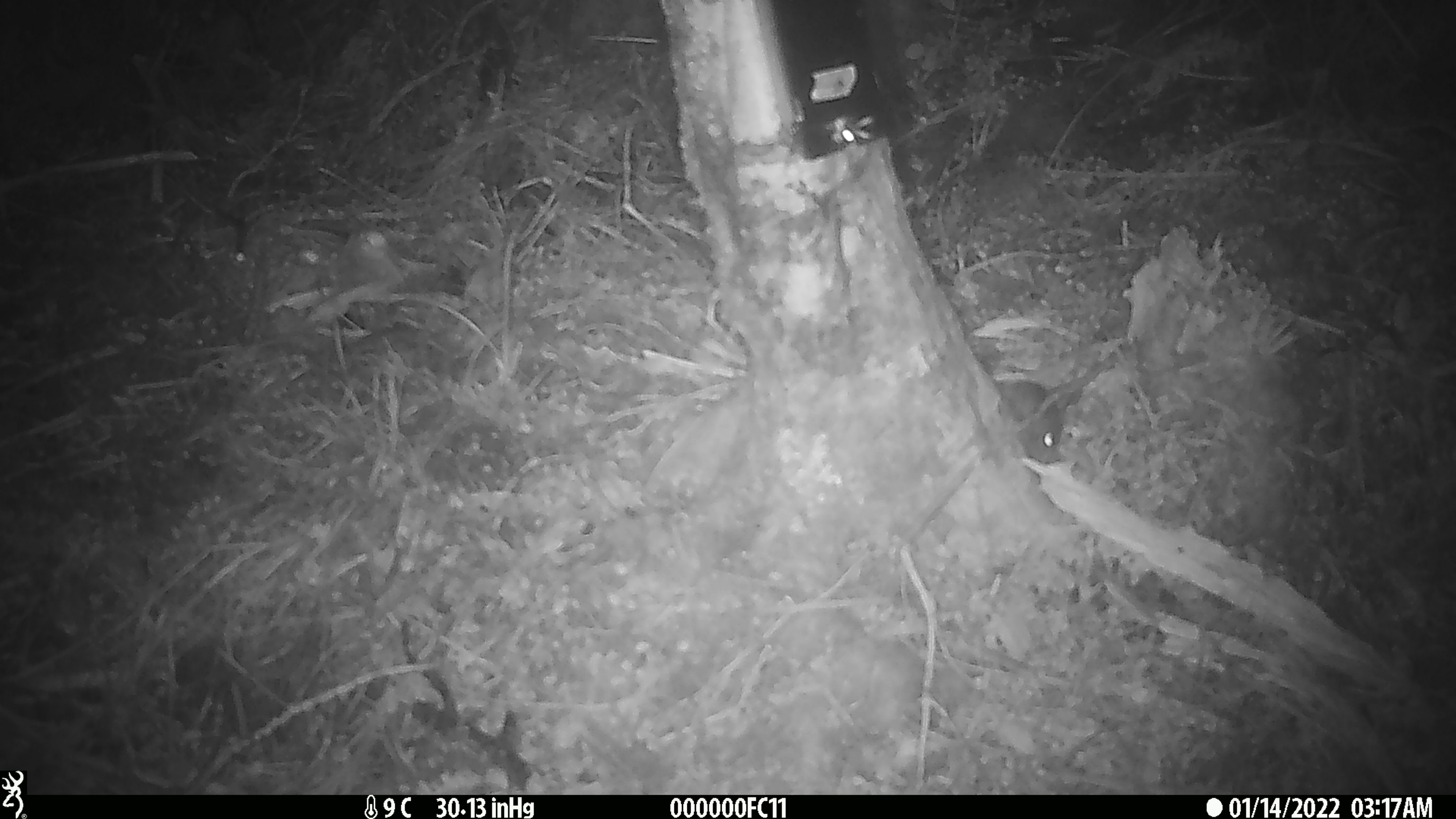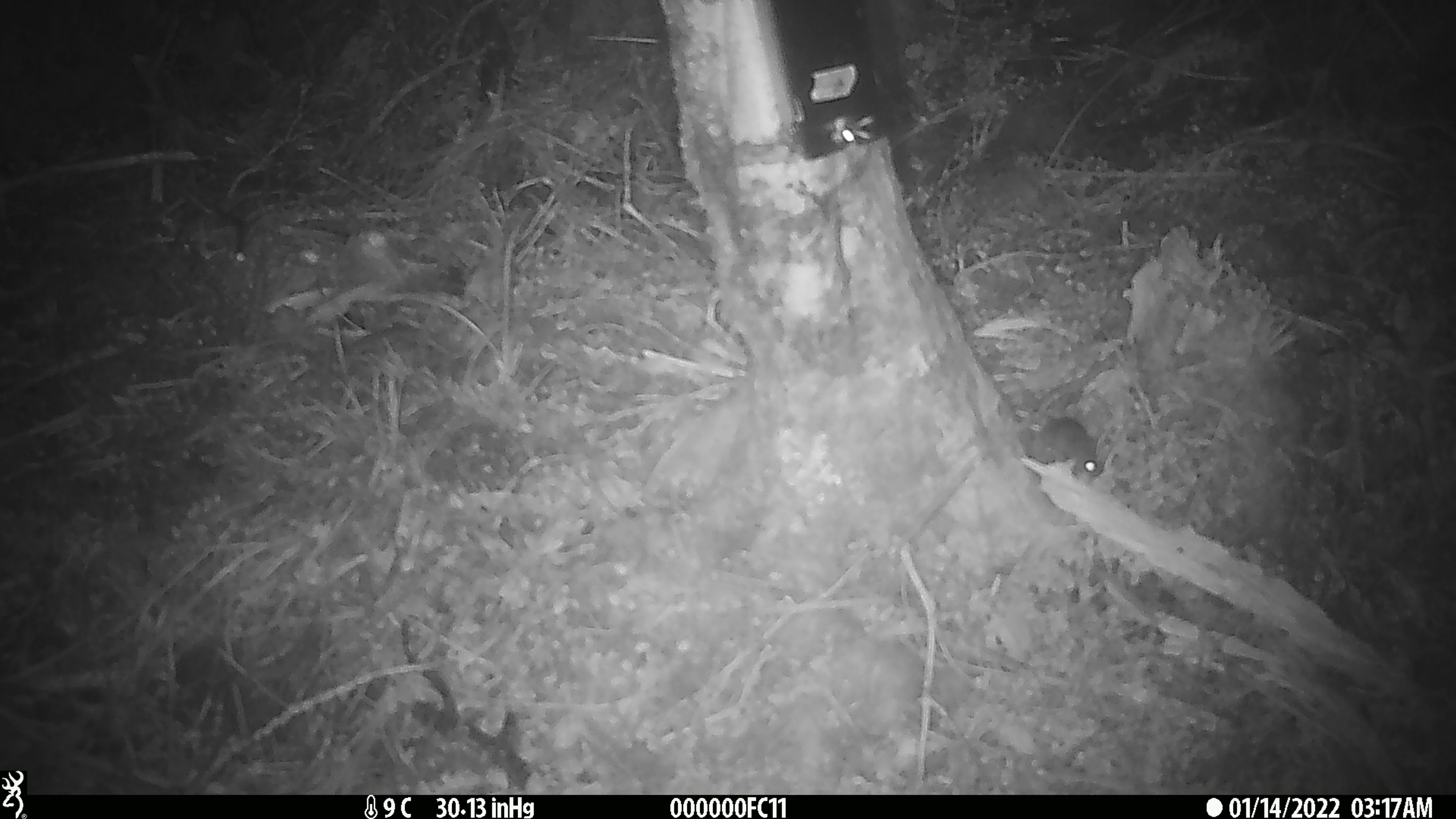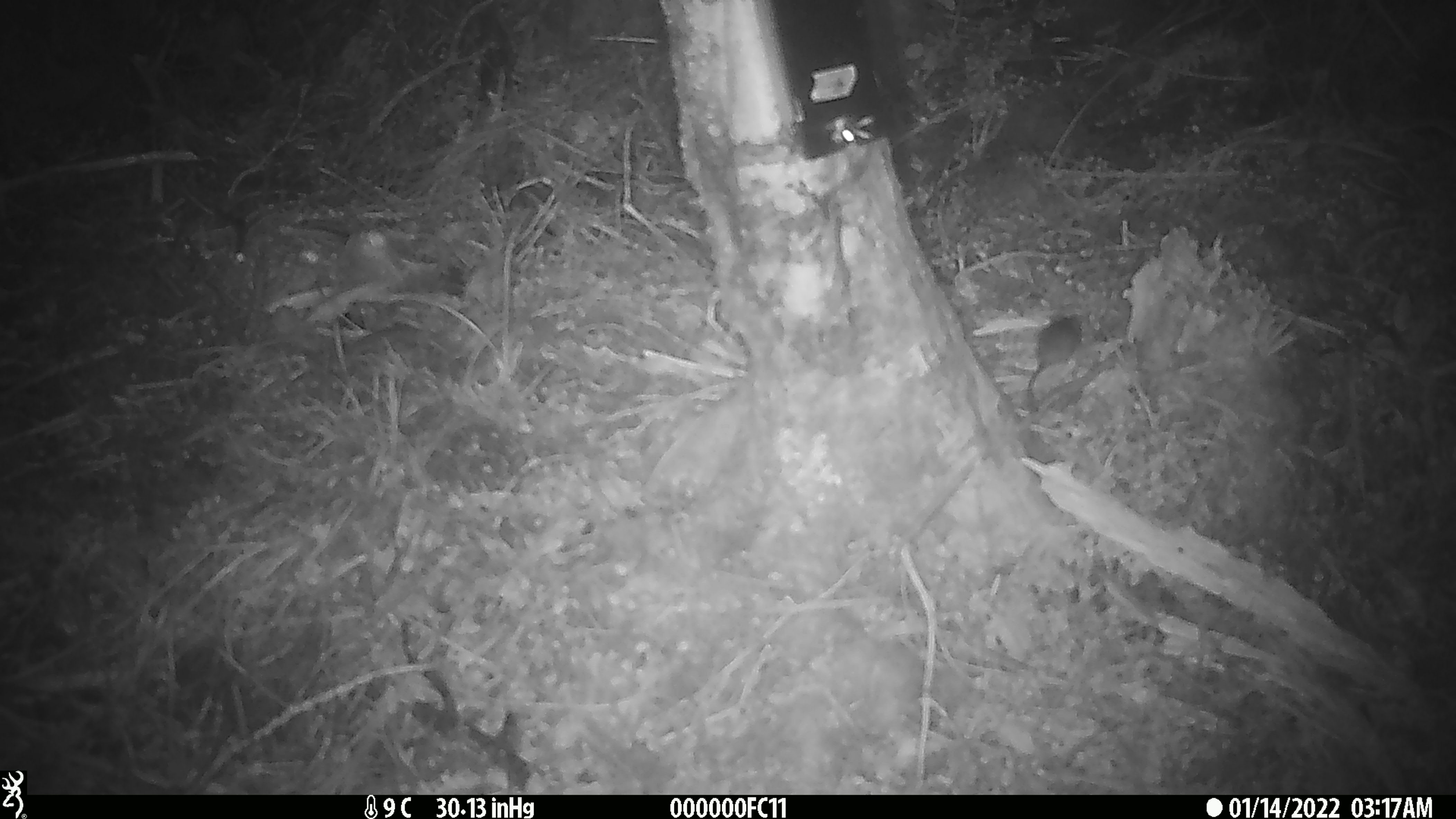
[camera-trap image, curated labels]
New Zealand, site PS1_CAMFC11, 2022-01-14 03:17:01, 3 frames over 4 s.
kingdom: Animalia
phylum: Chordata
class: Mammalia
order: Rodentia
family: Muridae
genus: Mus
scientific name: Mus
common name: mouse